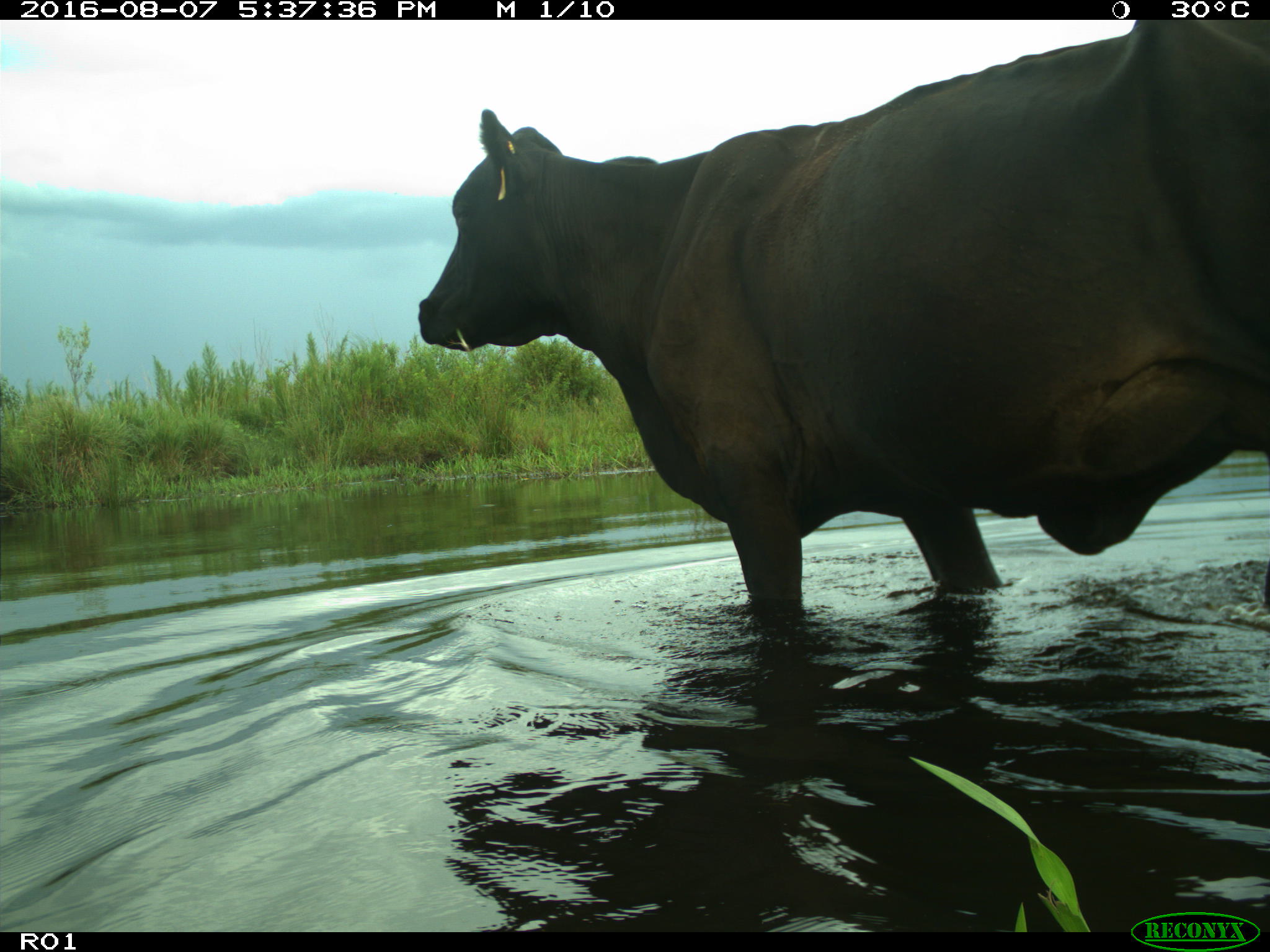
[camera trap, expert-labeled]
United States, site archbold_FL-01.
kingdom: Animalia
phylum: Chordata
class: Mammalia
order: Artiodactyla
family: Bovidae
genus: Bos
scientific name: Bos taurus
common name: domestic cow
Bos taurus (domestic cow).